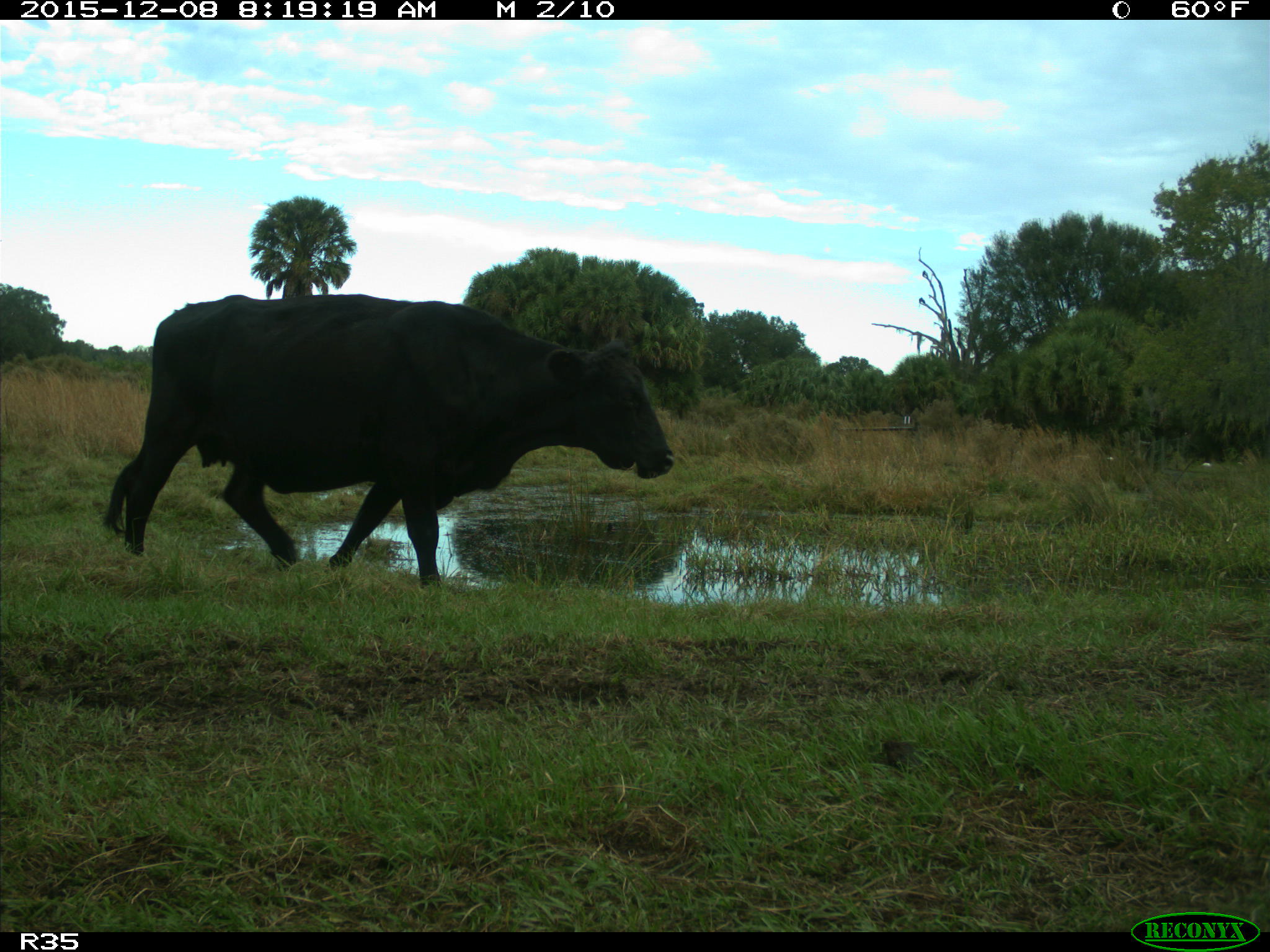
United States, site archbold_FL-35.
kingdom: Animalia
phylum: Chordata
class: Mammalia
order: Artiodactyla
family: Bovidae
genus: Bos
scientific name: Bos taurus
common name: domestic cow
Bos taurus (domestic cow).